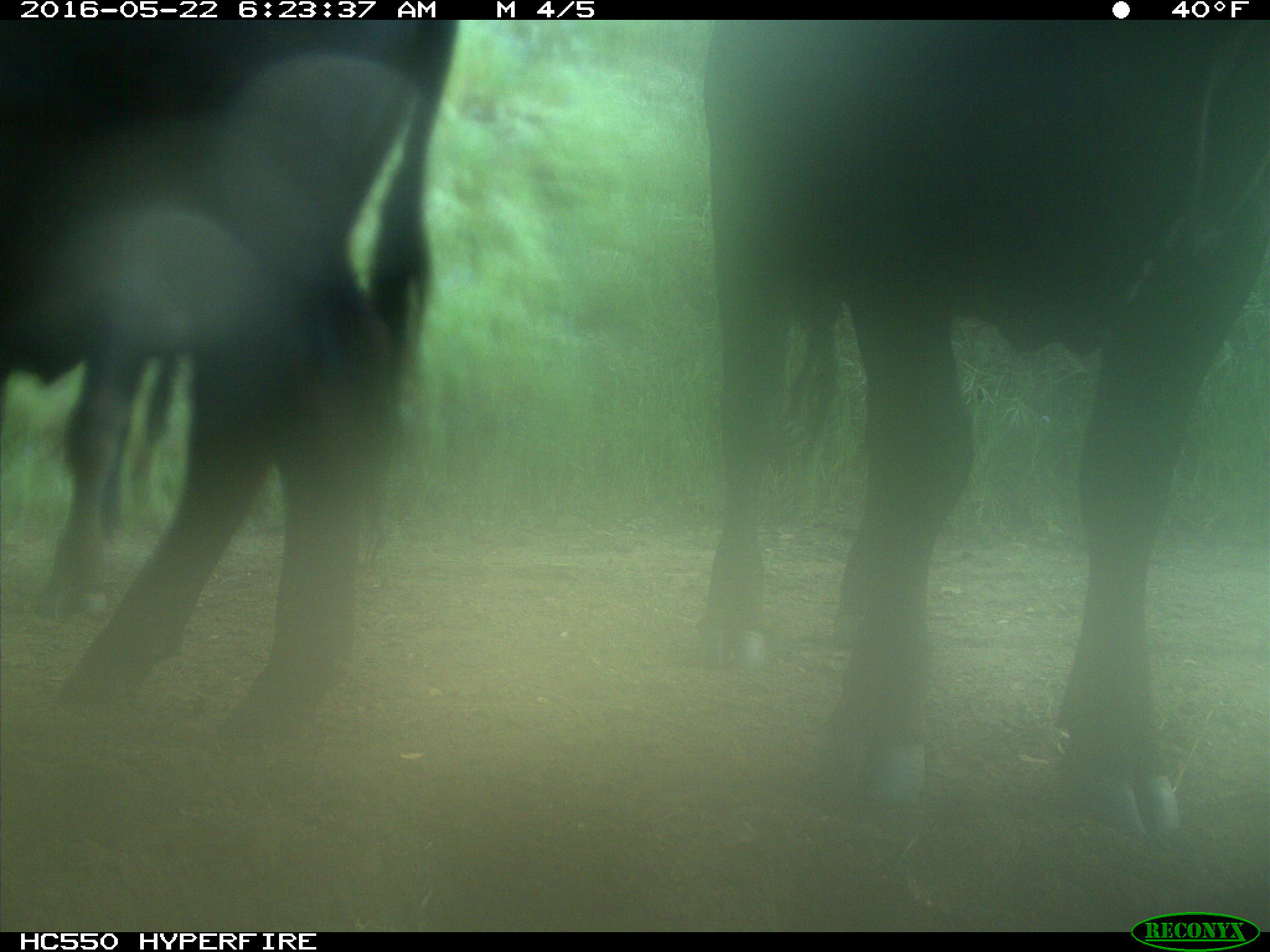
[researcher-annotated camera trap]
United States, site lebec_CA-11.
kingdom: Animalia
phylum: Chordata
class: Mammalia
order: Artiodactyla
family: Bovidae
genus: Bos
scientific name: Bos taurus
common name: domestic cow